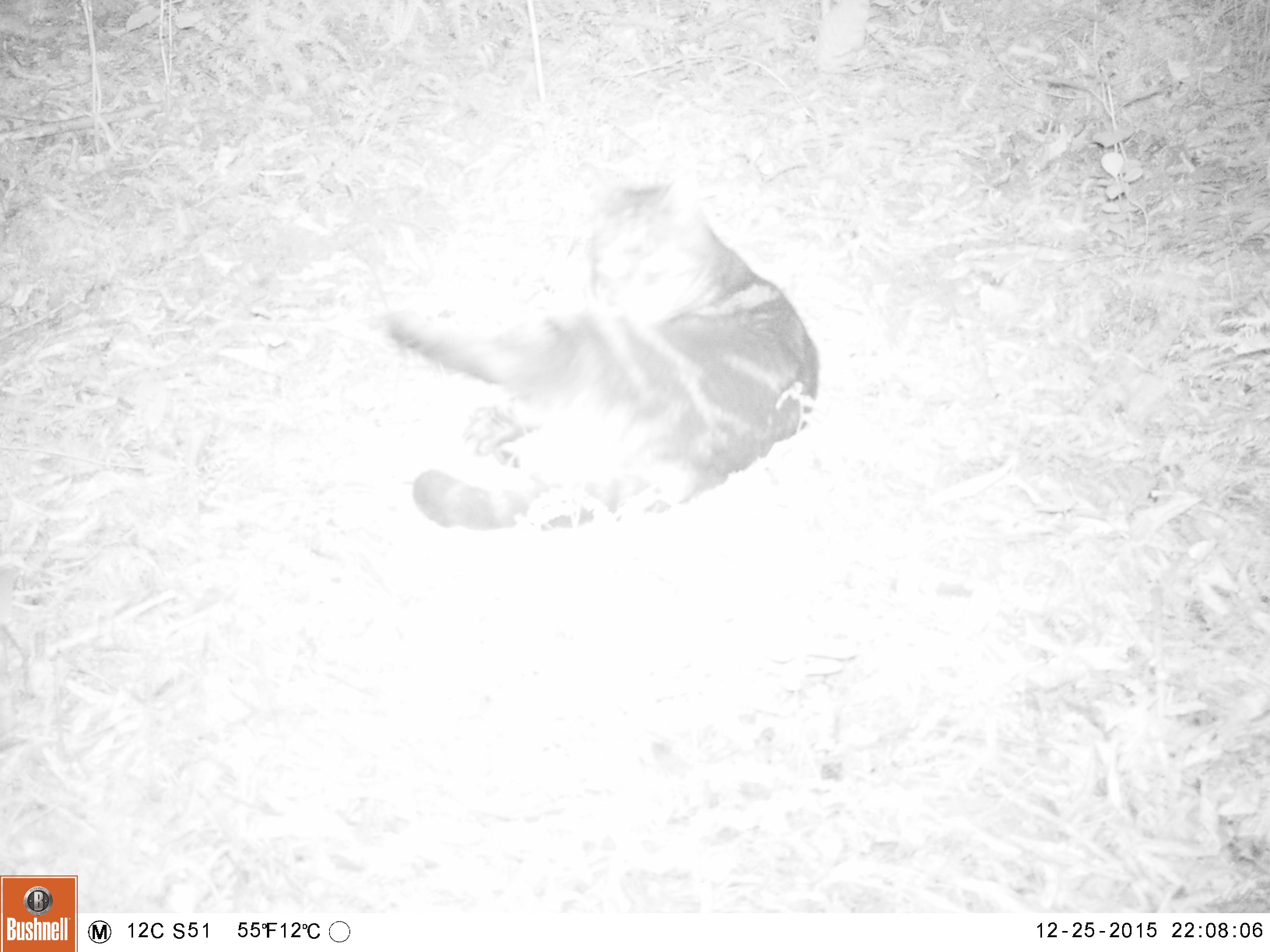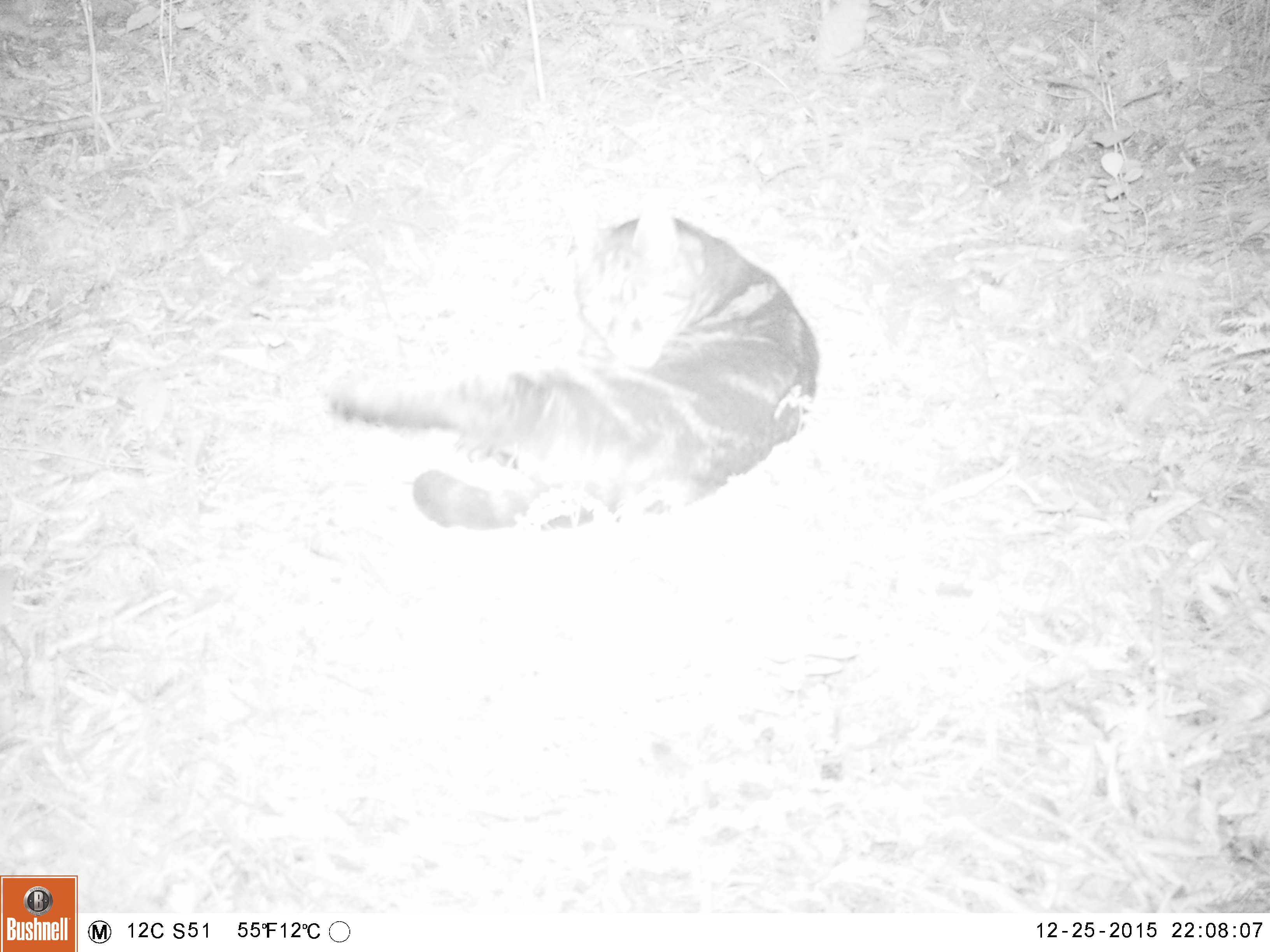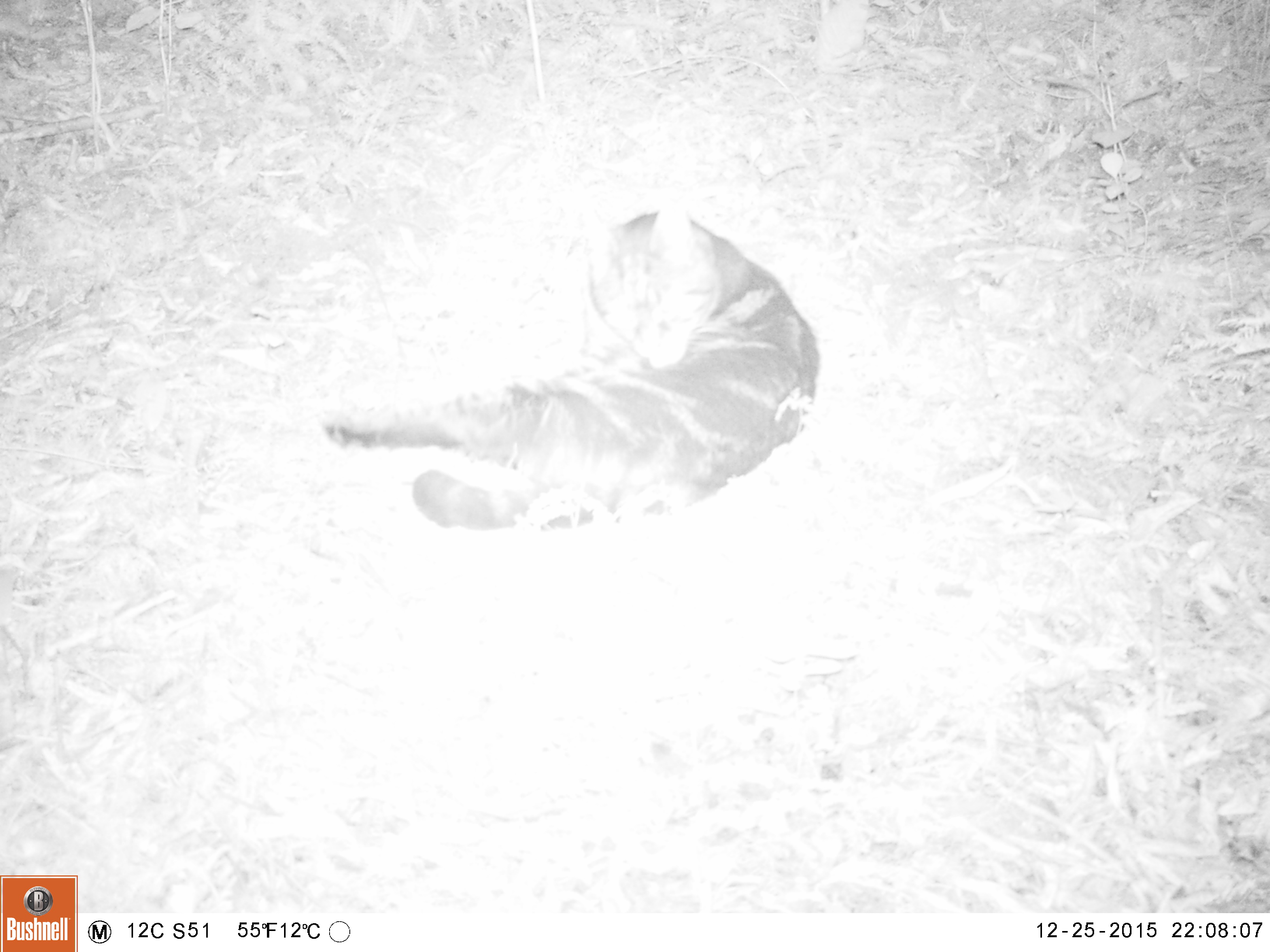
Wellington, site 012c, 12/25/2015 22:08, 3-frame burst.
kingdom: Animalia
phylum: Chordata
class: Mammalia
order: Carnivora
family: Felidae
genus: Felis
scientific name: Felis catus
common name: cat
Cat (Felis catus).